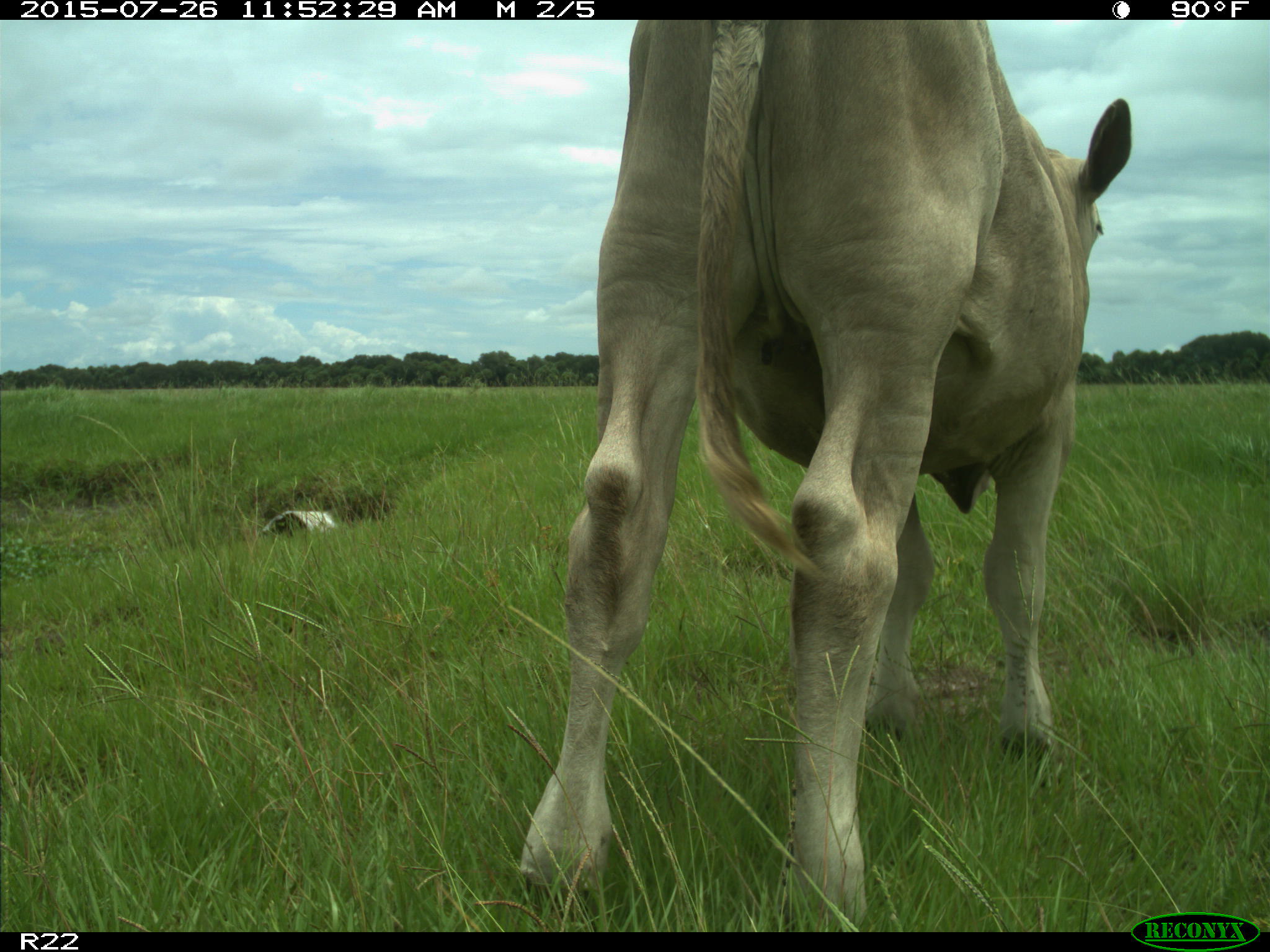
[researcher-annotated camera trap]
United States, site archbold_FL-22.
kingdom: Animalia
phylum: Chordata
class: Mammalia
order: Artiodactyla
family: Bovidae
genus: Bos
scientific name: Bos taurus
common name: domestic cow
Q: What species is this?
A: Bos taurus (domestic cow).